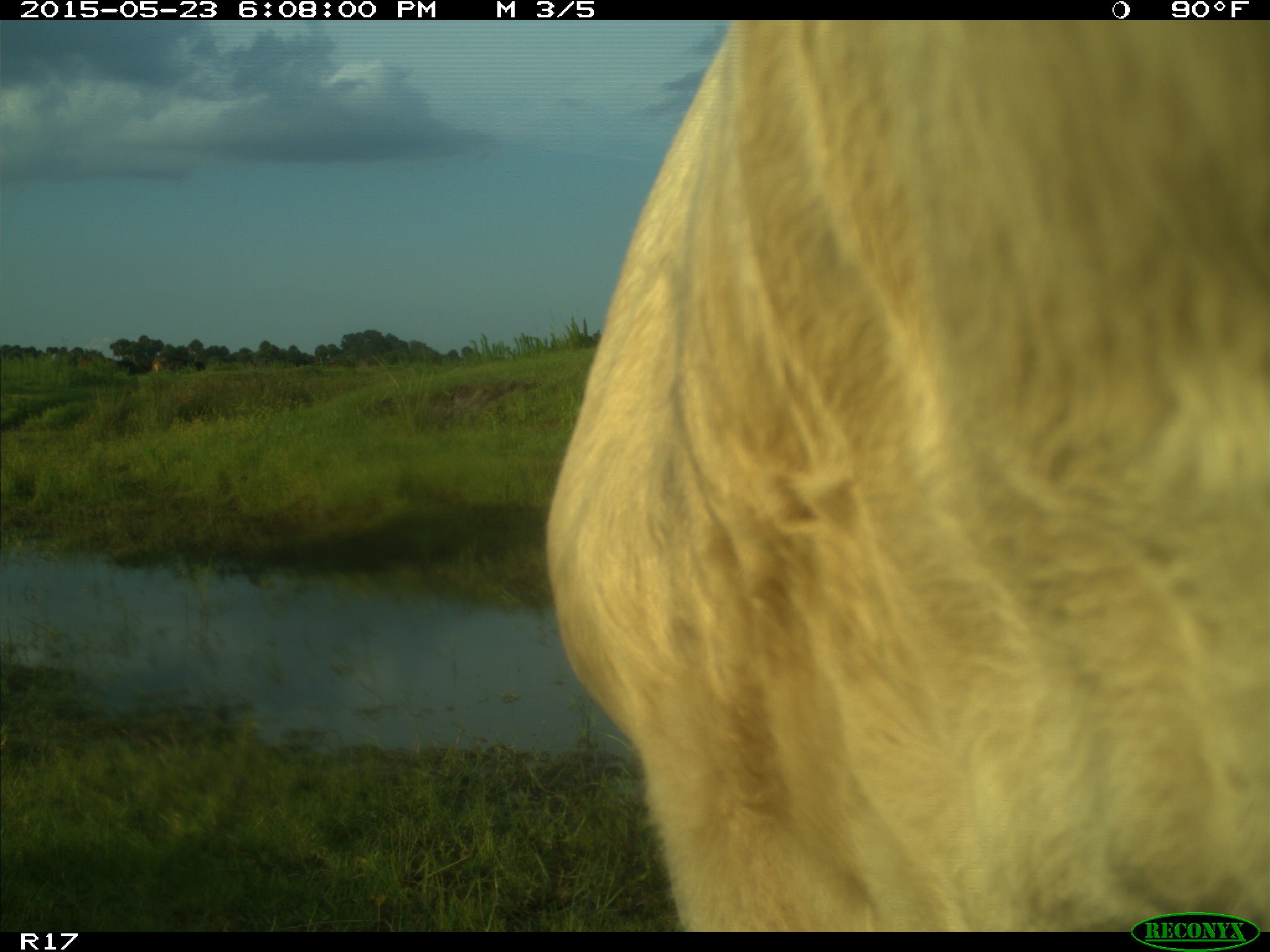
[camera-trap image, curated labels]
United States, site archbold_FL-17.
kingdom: Animalia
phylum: Chordata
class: Mammalia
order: Artiodactyla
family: Bovidae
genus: Bos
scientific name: Bos taurus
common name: domestic cow